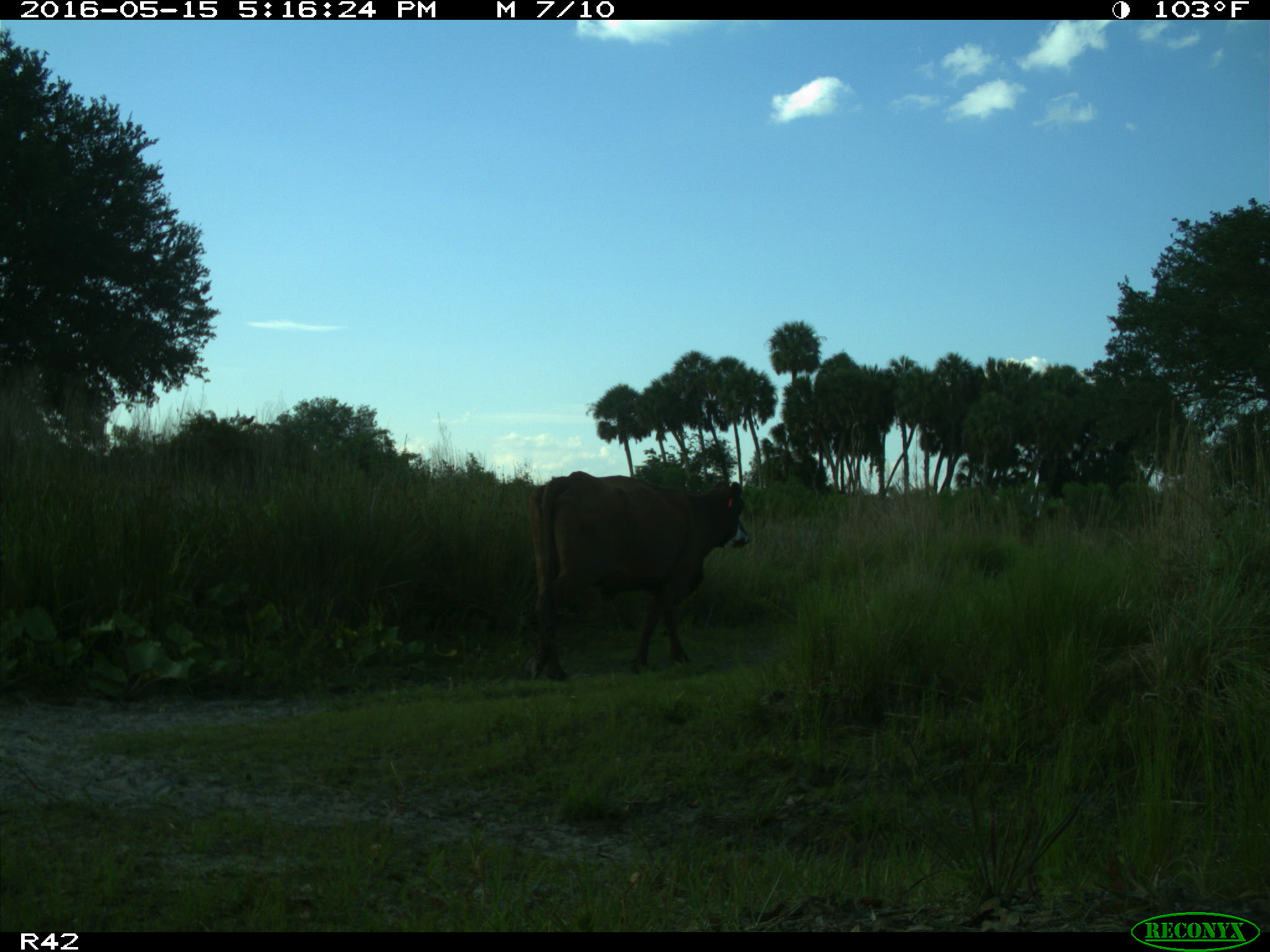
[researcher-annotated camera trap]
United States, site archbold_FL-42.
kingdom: Animalia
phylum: Chordata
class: Mammalia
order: Artiodactyla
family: Bovidae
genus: Bos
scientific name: Bos taurus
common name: domestic cow